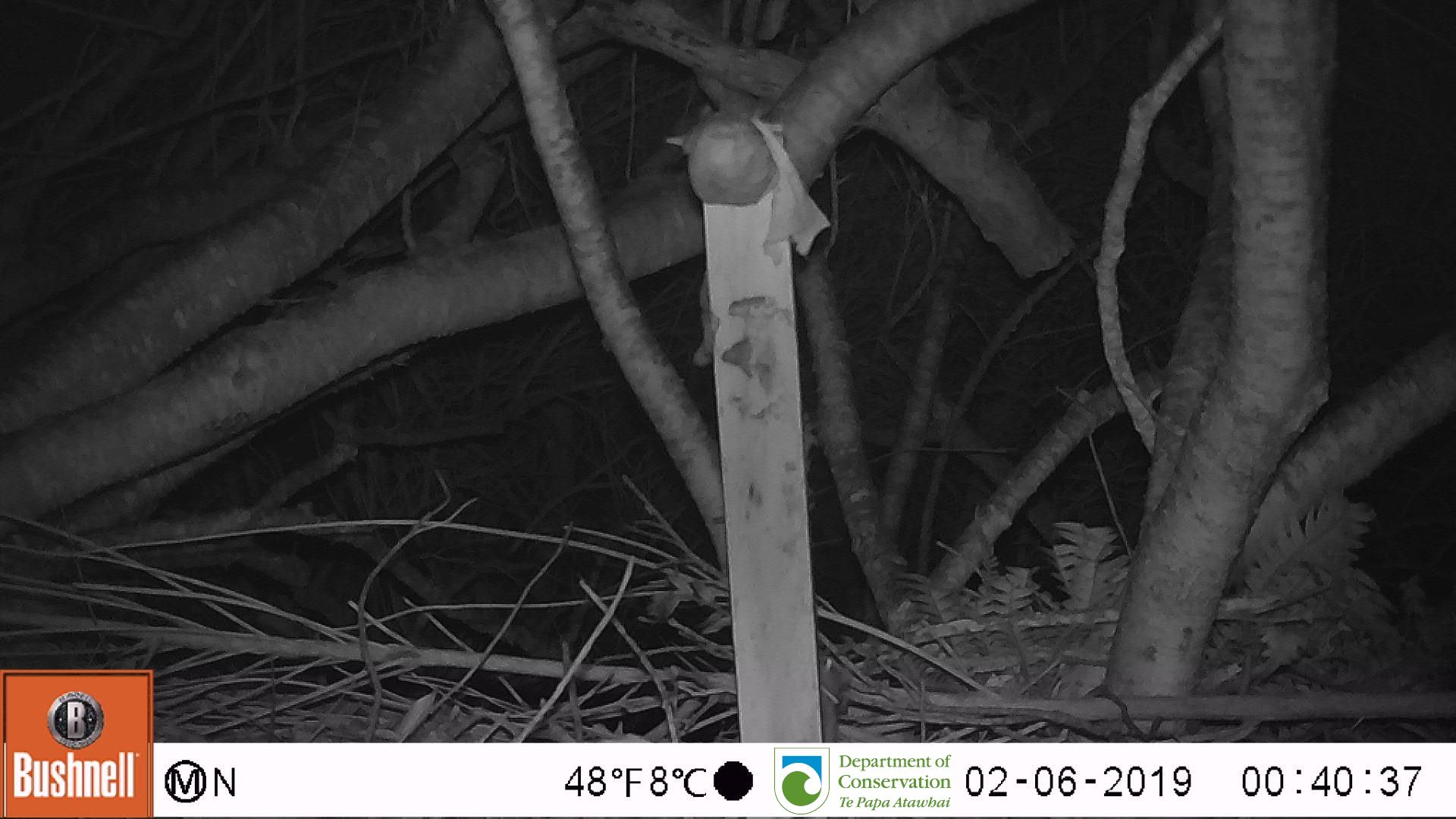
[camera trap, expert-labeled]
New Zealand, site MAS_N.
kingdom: Animalia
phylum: Chordata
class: Mammalia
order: Rodentia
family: Muridae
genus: Mus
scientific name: Mus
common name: mouse